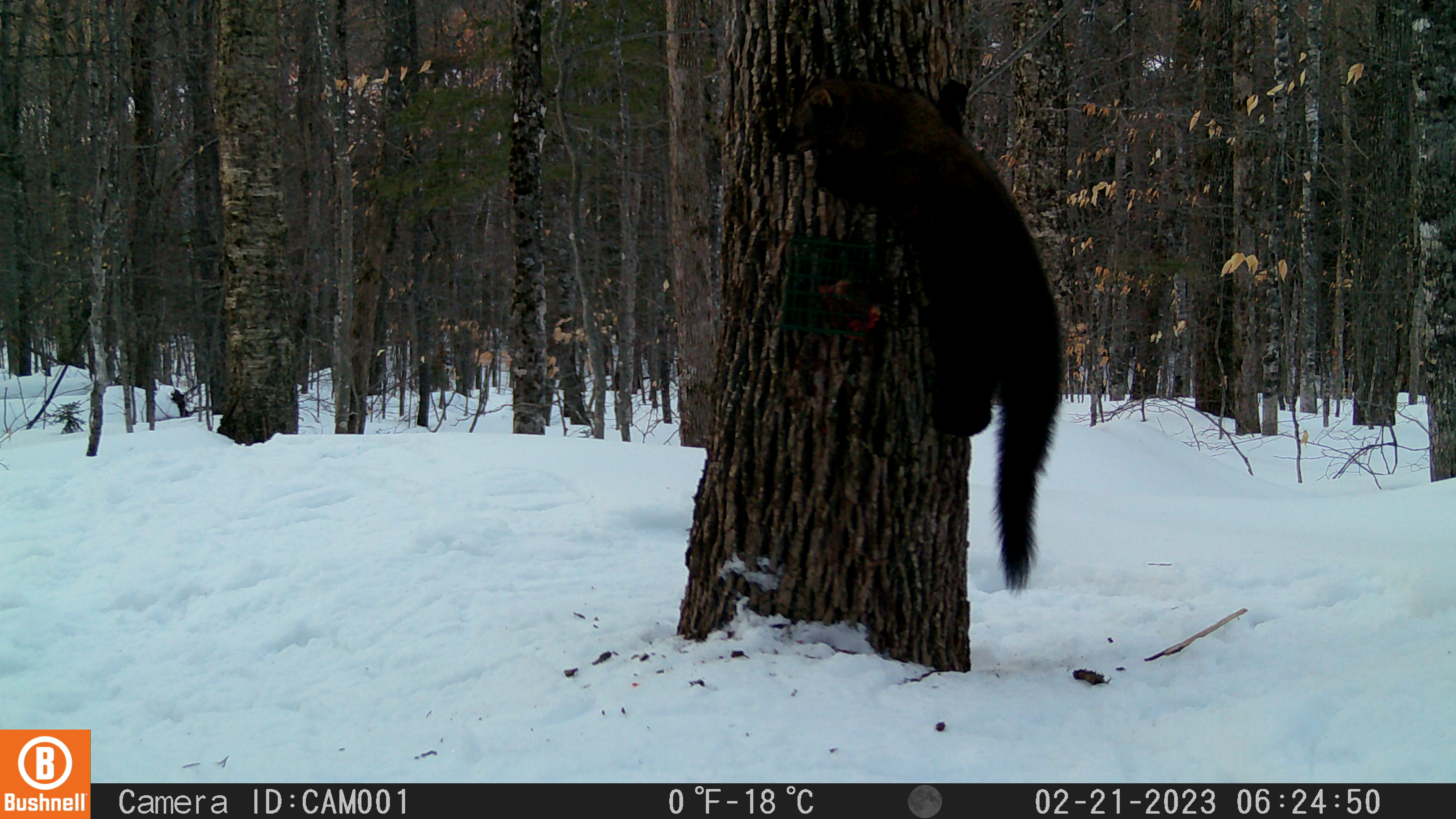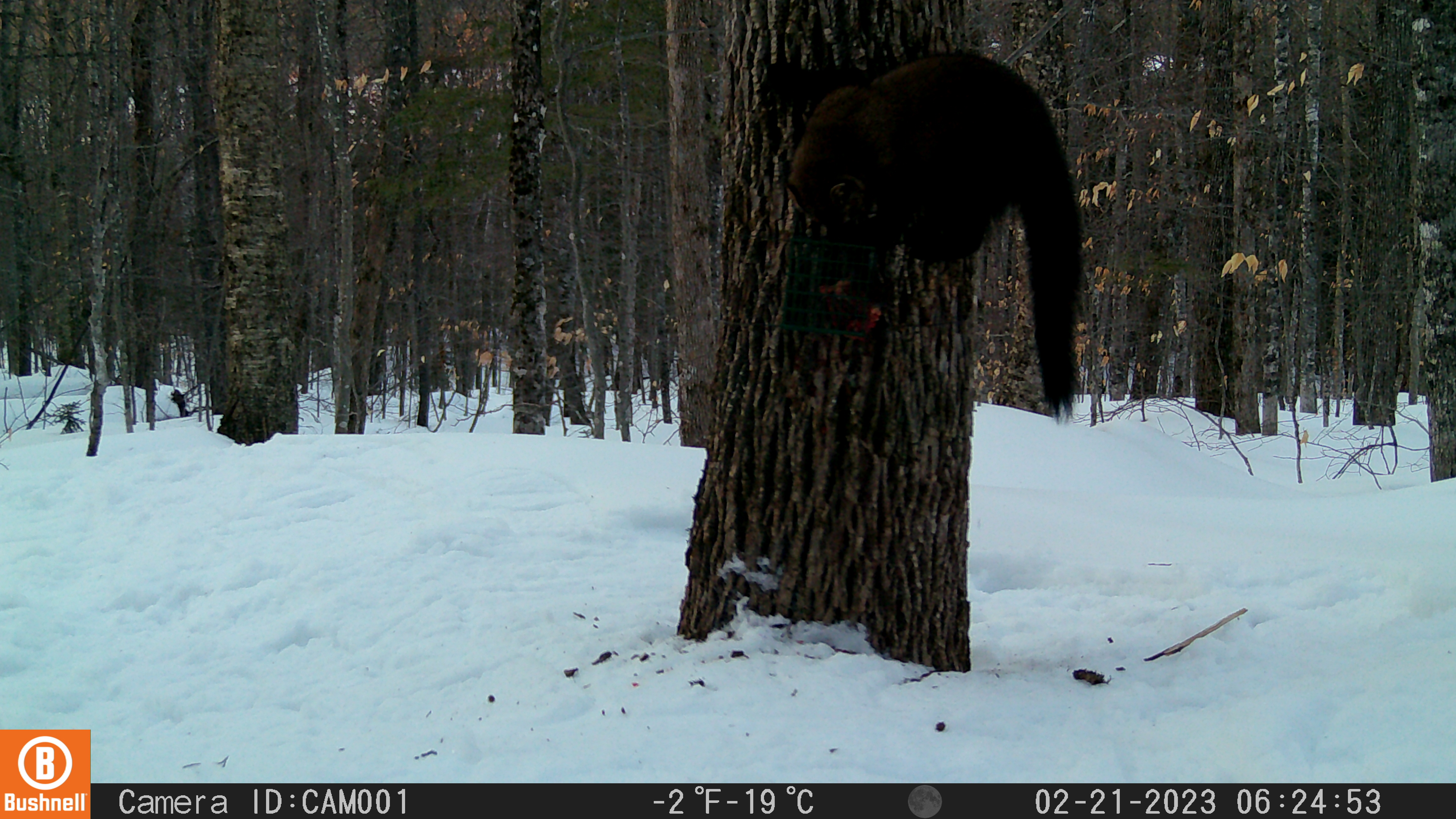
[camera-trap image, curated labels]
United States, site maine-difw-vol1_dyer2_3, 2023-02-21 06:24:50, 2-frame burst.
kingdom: Animalia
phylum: Chordata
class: Mammalia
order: Carnivora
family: Mustelidae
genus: Pekania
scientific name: Pekania pennanti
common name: fisher